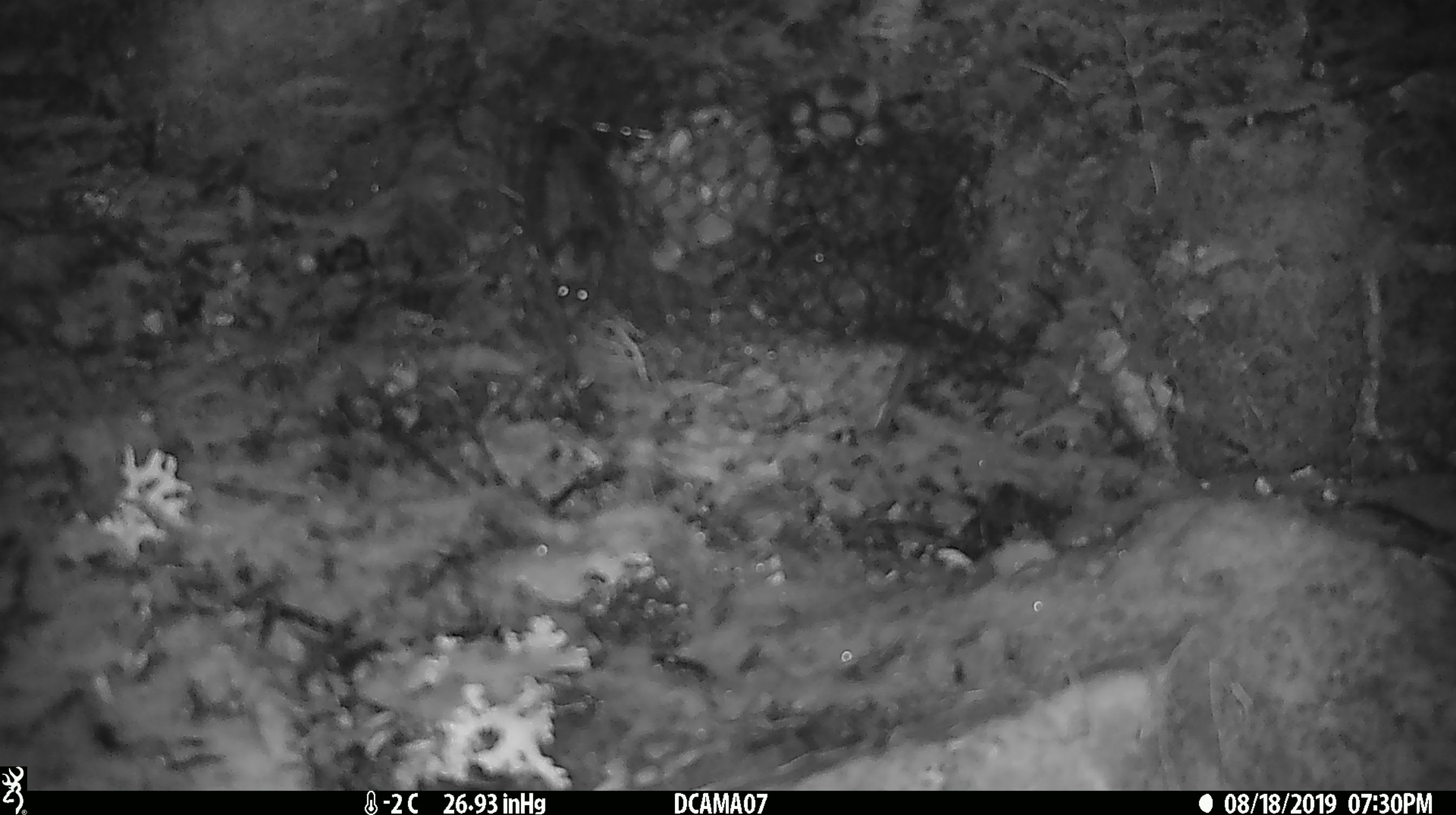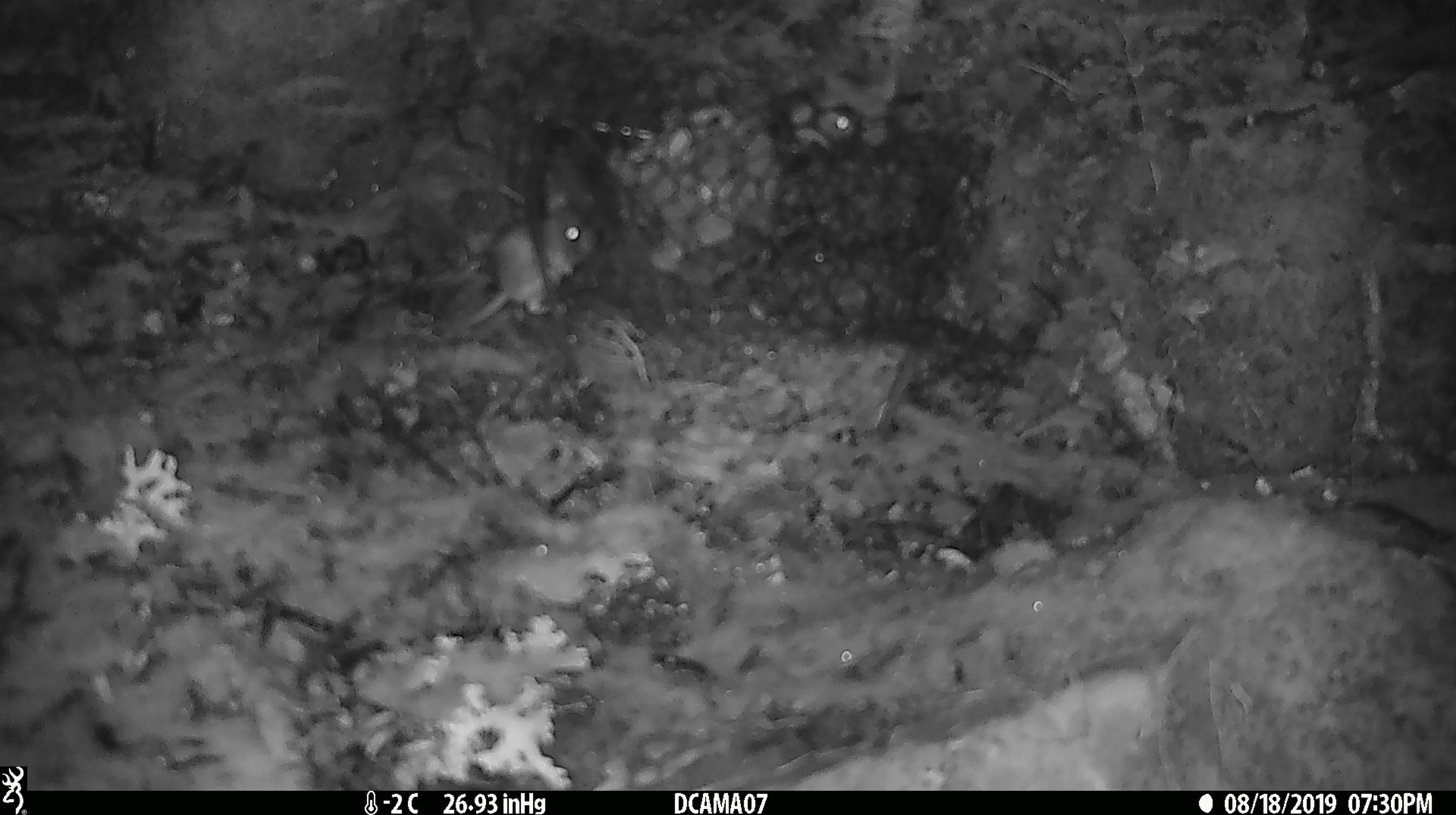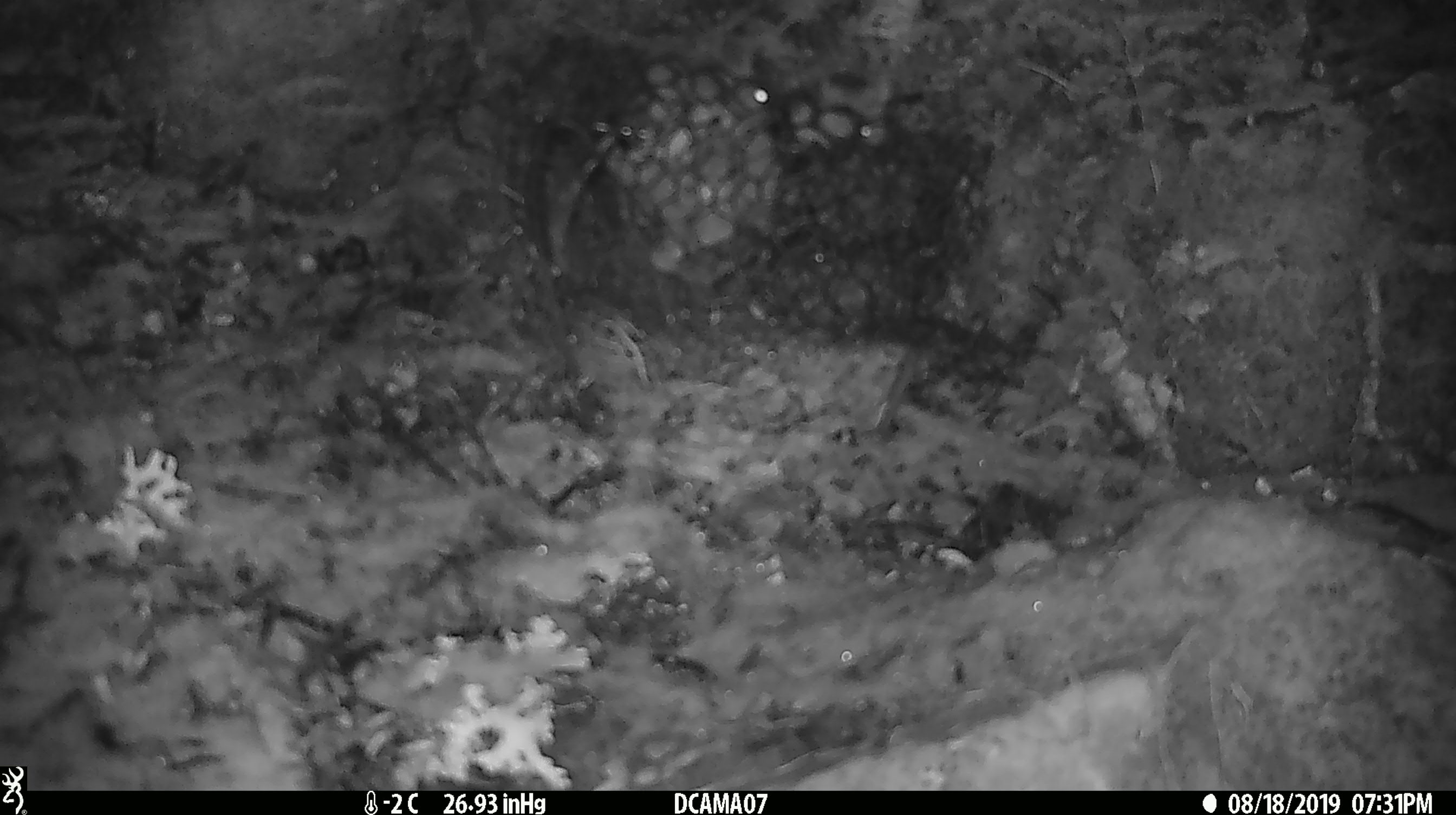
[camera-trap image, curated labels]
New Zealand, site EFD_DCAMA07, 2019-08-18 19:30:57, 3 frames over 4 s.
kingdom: Animalia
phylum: Chordata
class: Mammalia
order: Rodentia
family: Muridae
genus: Mus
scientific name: Mus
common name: mouse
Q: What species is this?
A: Mouse (Mus).